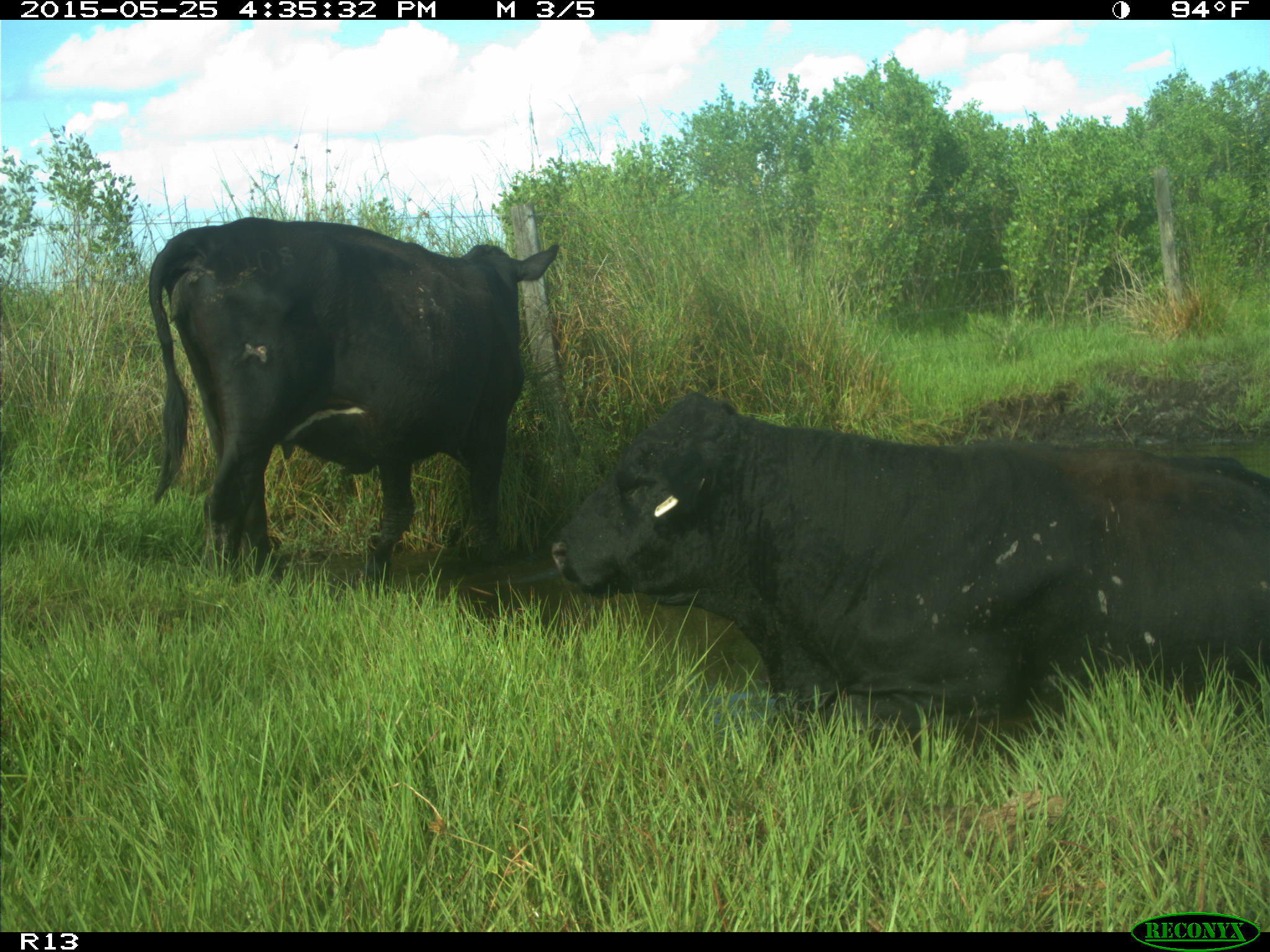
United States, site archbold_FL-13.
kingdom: Animalia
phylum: Chordata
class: Mammalia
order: Artiodactyla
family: Bovidae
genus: Bos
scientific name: Bos taurus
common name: domestic cow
Bos taurus (domestic cow).